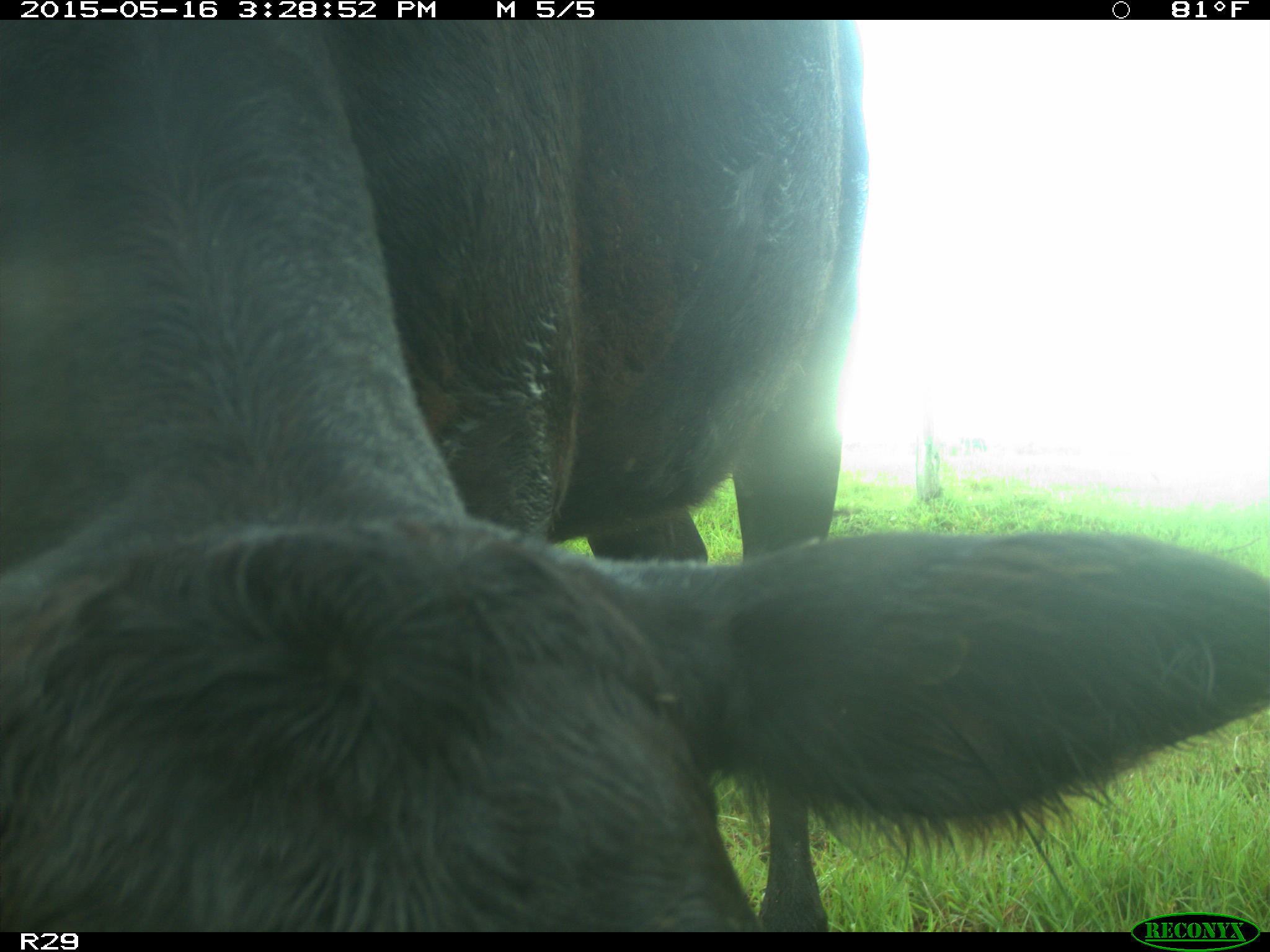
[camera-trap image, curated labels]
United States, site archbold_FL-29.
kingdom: Animalia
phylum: Chordata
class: Mammalia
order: Artiodactyla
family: Bovidae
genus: Bos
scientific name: Bos taurus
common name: domestic cow